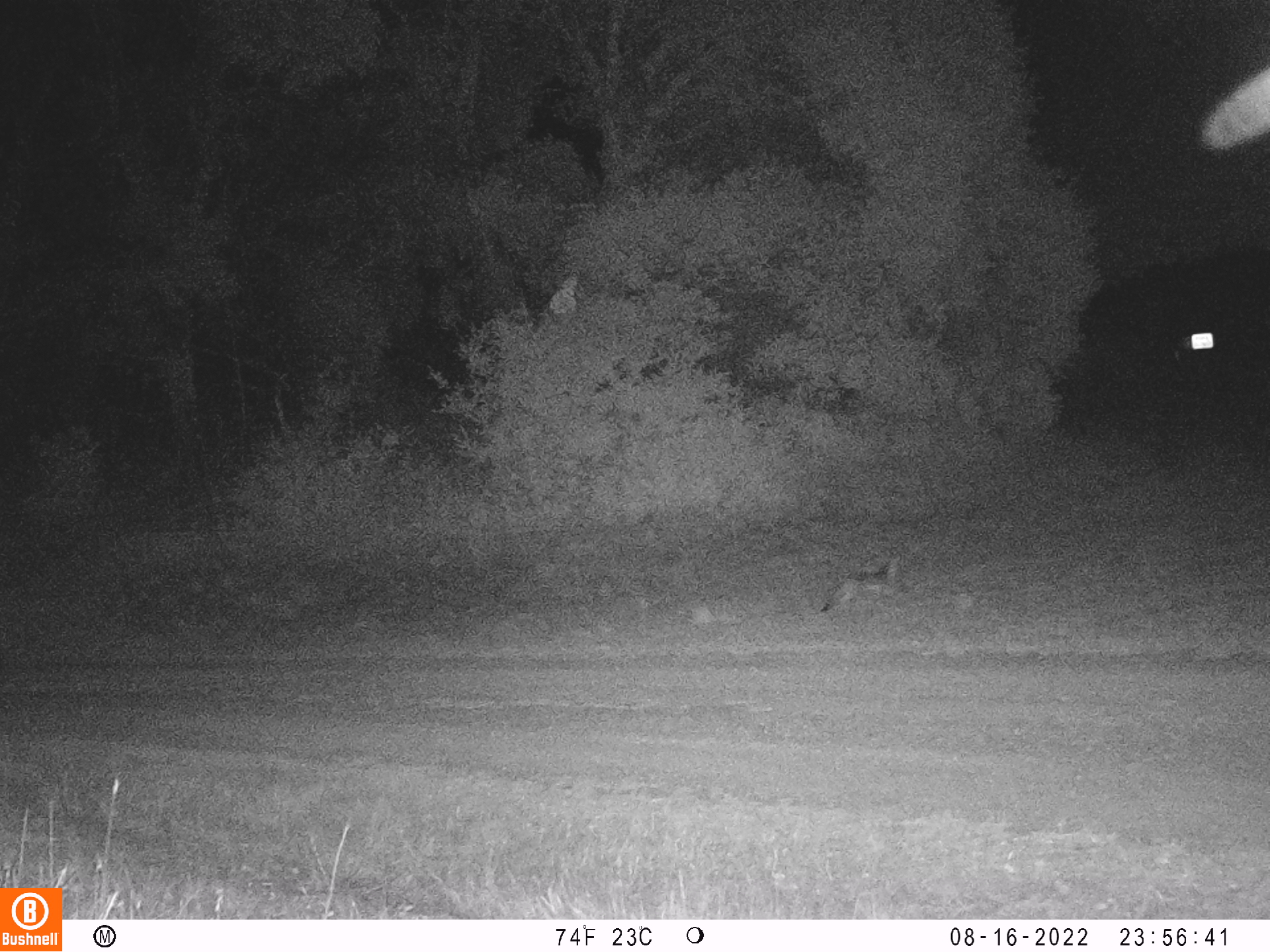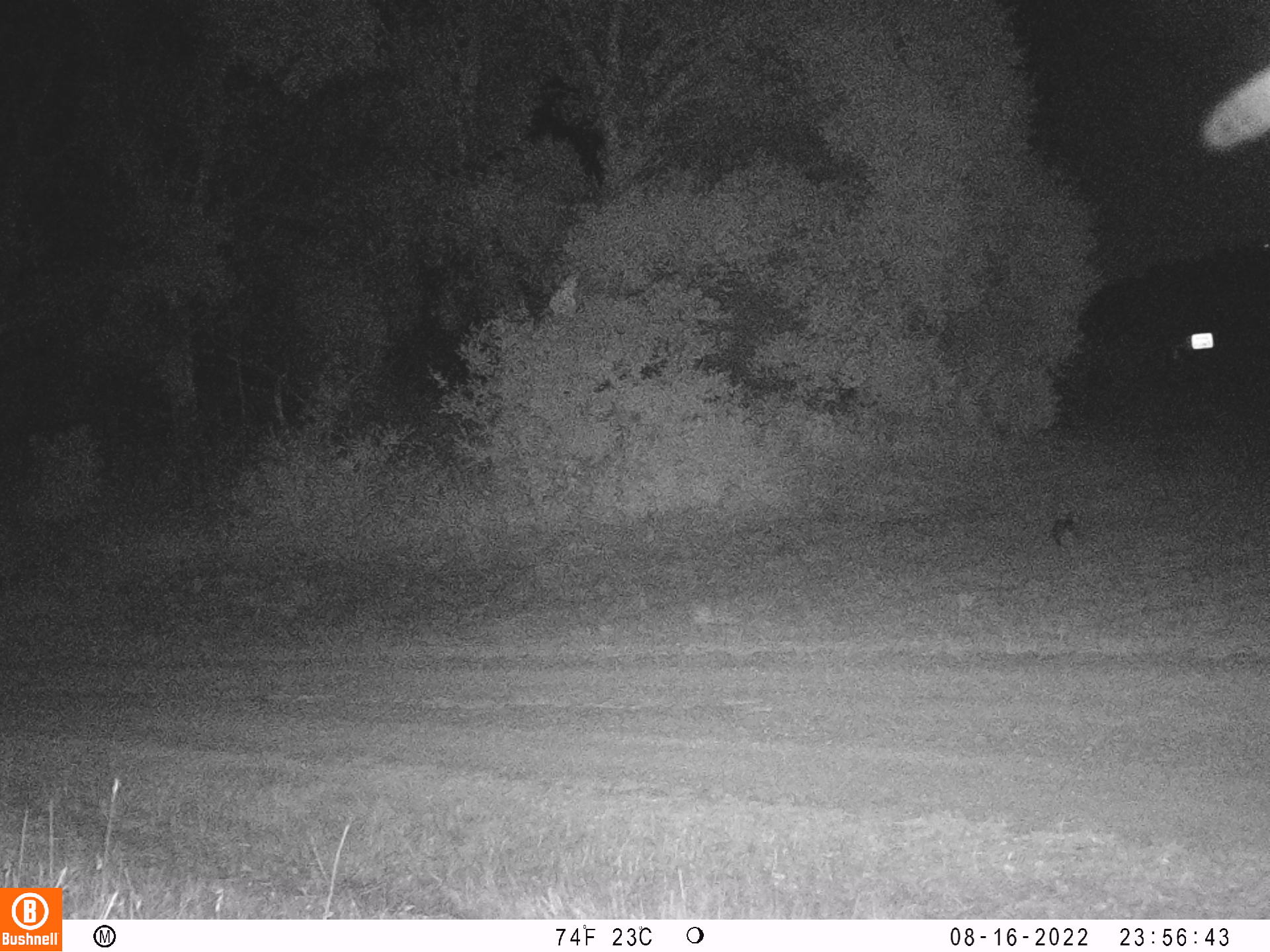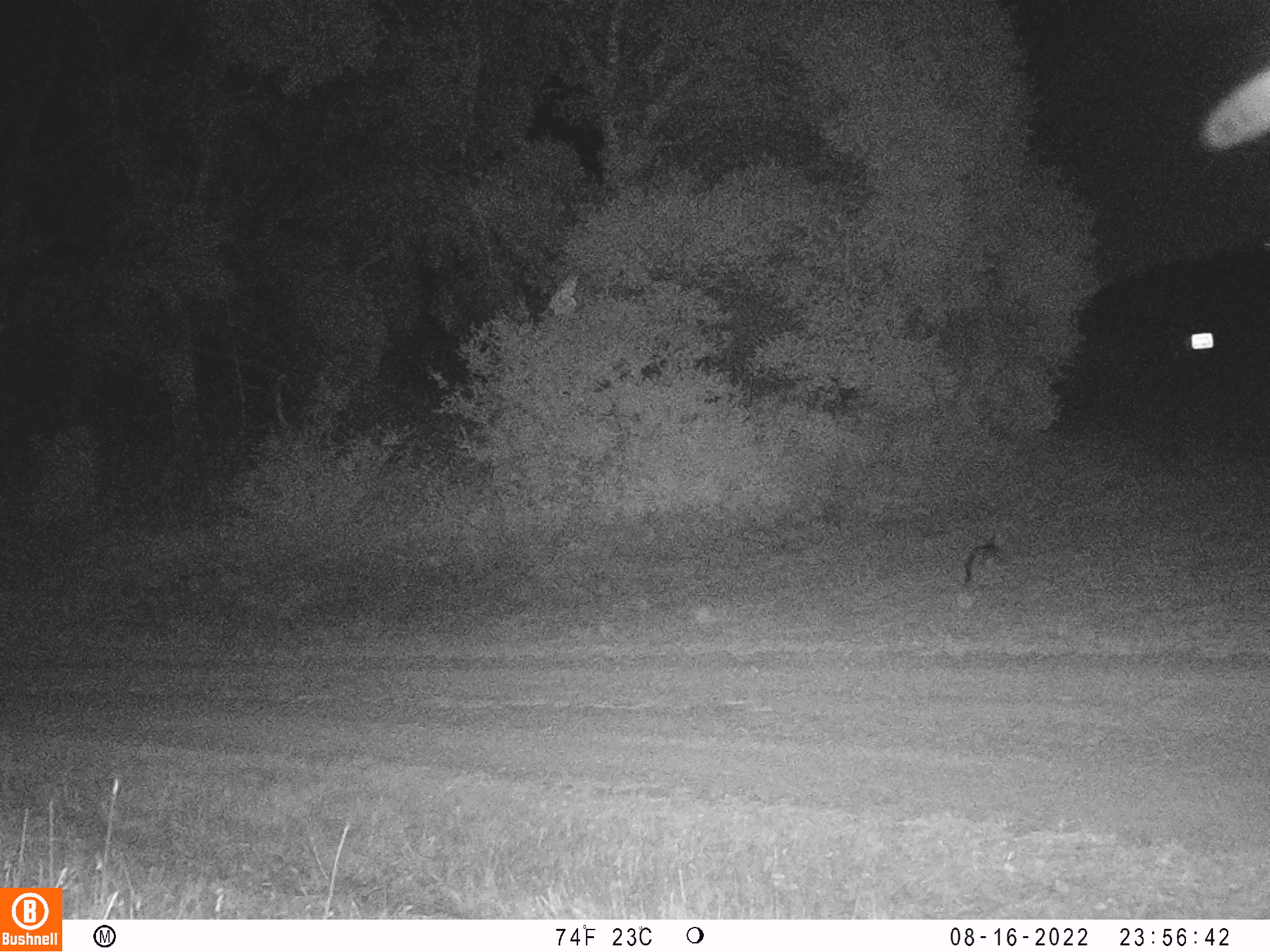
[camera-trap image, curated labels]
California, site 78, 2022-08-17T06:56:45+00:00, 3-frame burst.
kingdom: Animalia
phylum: Chordata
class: Mammalia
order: Carnivora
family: Canidae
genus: Urocyon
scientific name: Urocyon cinereoargenteus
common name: gray fox